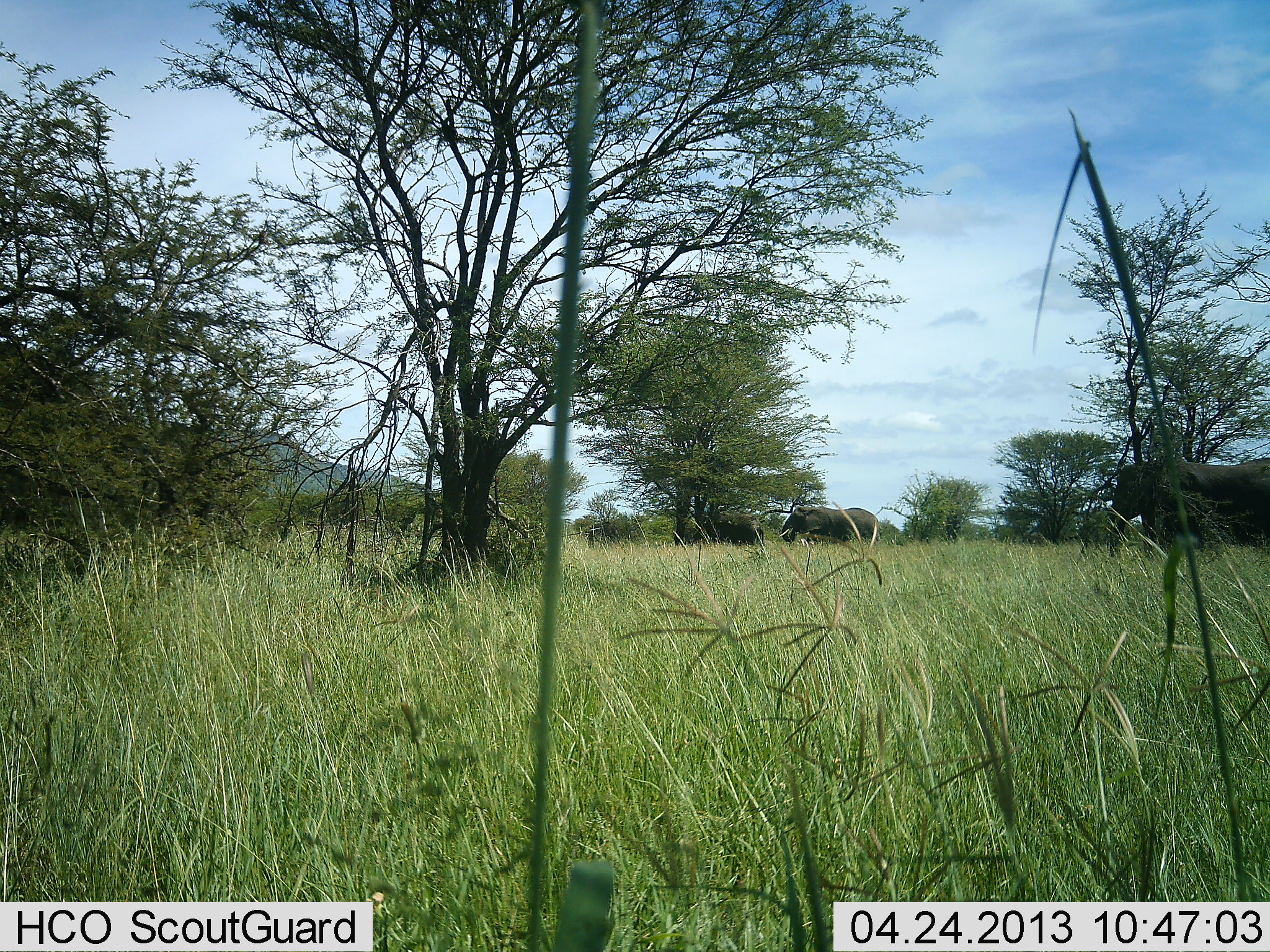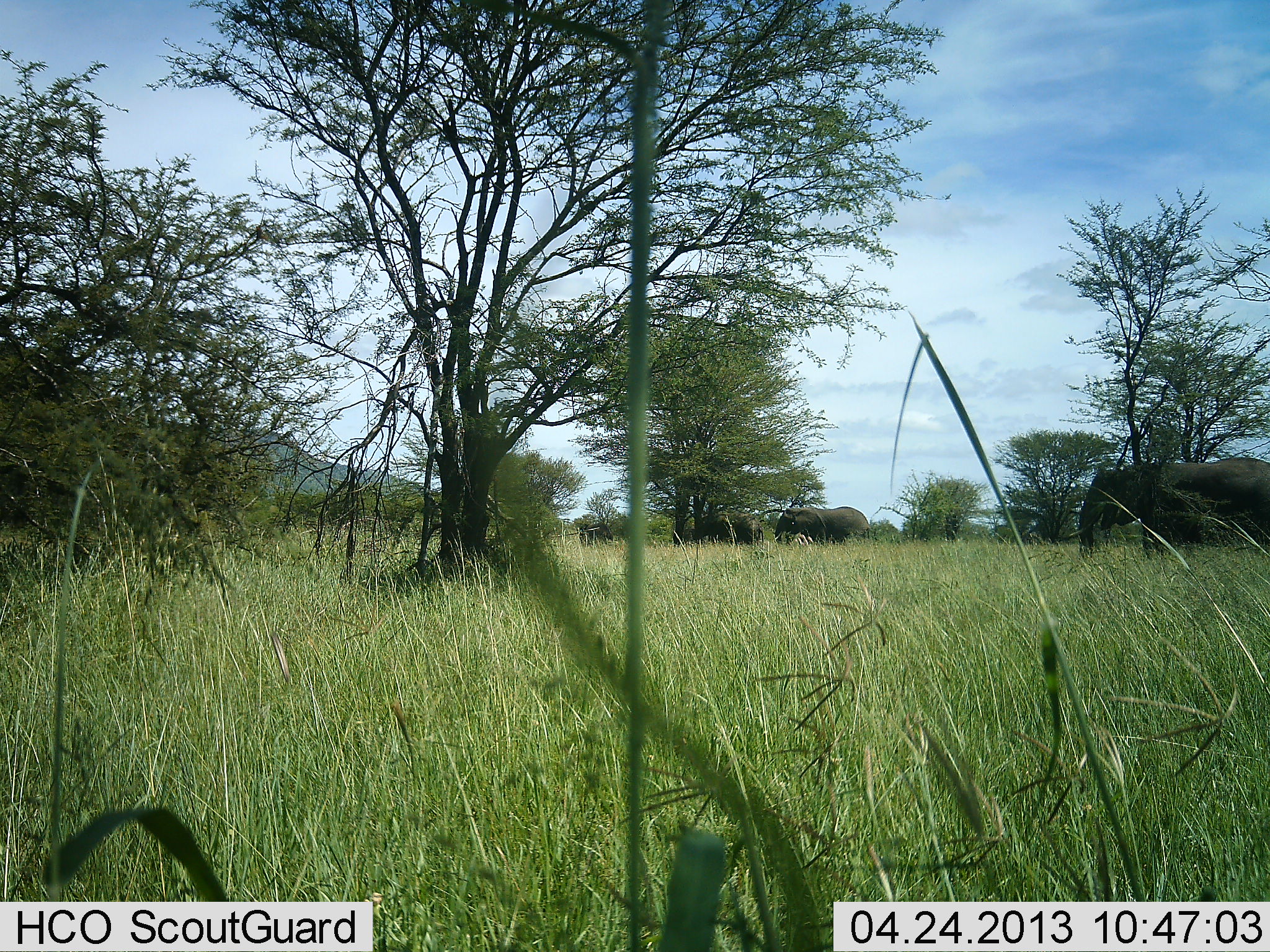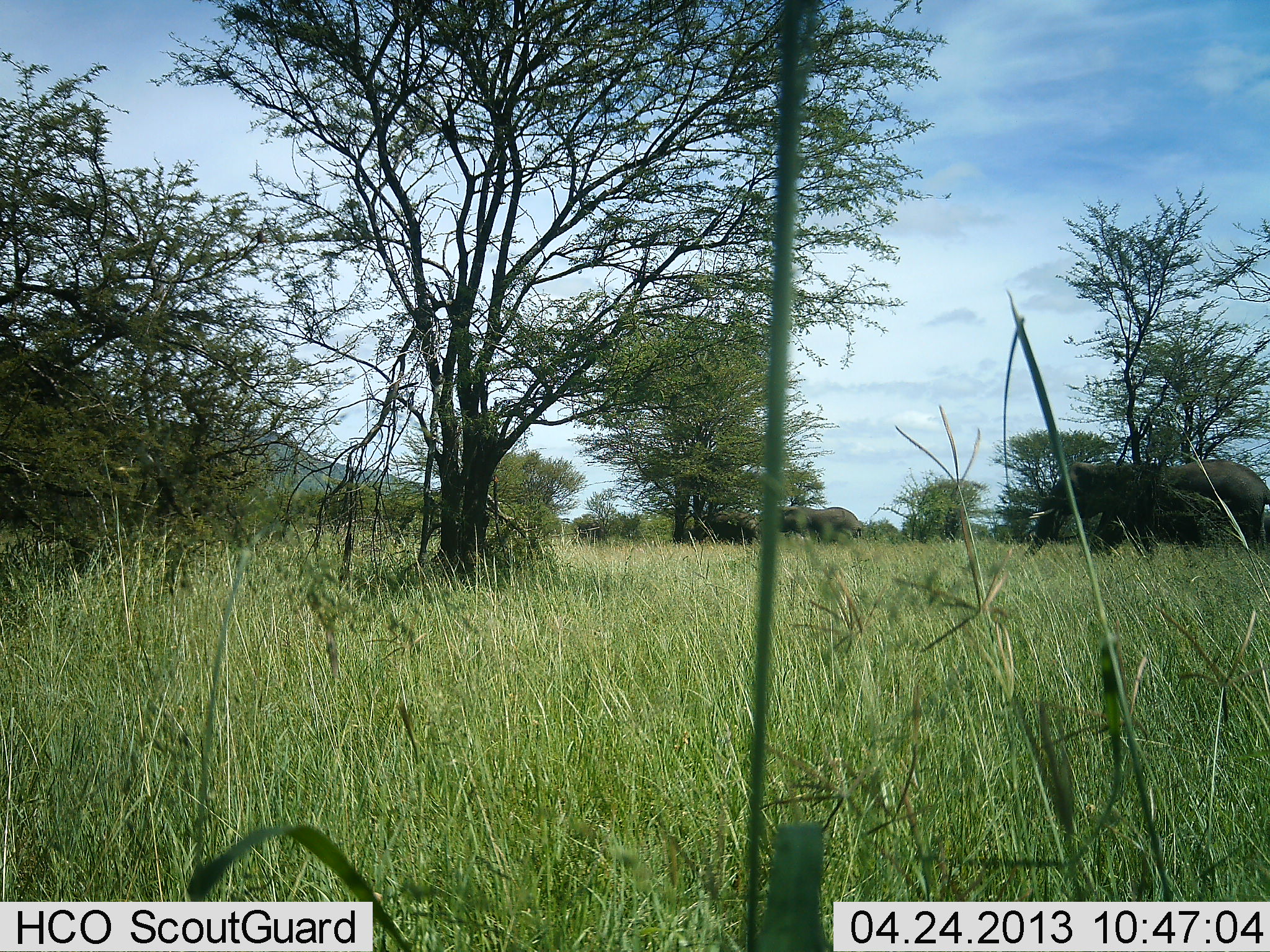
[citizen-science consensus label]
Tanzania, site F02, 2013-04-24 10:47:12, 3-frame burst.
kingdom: Animalia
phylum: Chordata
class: Mammalia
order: Proboscidea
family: Elephantidae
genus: Loxodonta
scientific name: Loxodonta africana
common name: african bush elephant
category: elephant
Elephant (african bush elephant) (Loxodonta africana), count 3. Behavior (volunteer vote fractions): standing 24%, resting 0%, moving 90%, interacting 0%. Young present (vote fraction): 0%. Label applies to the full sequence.